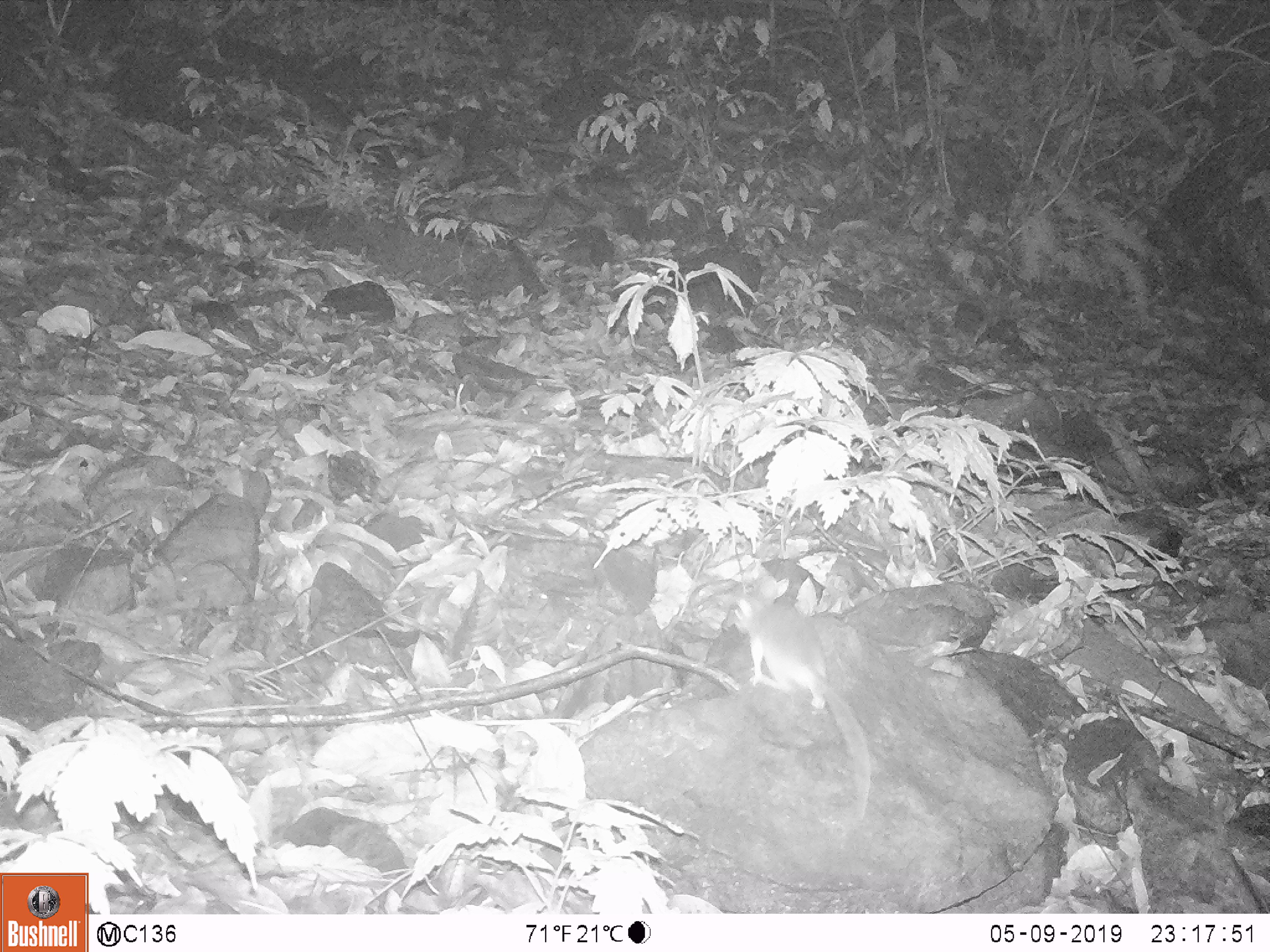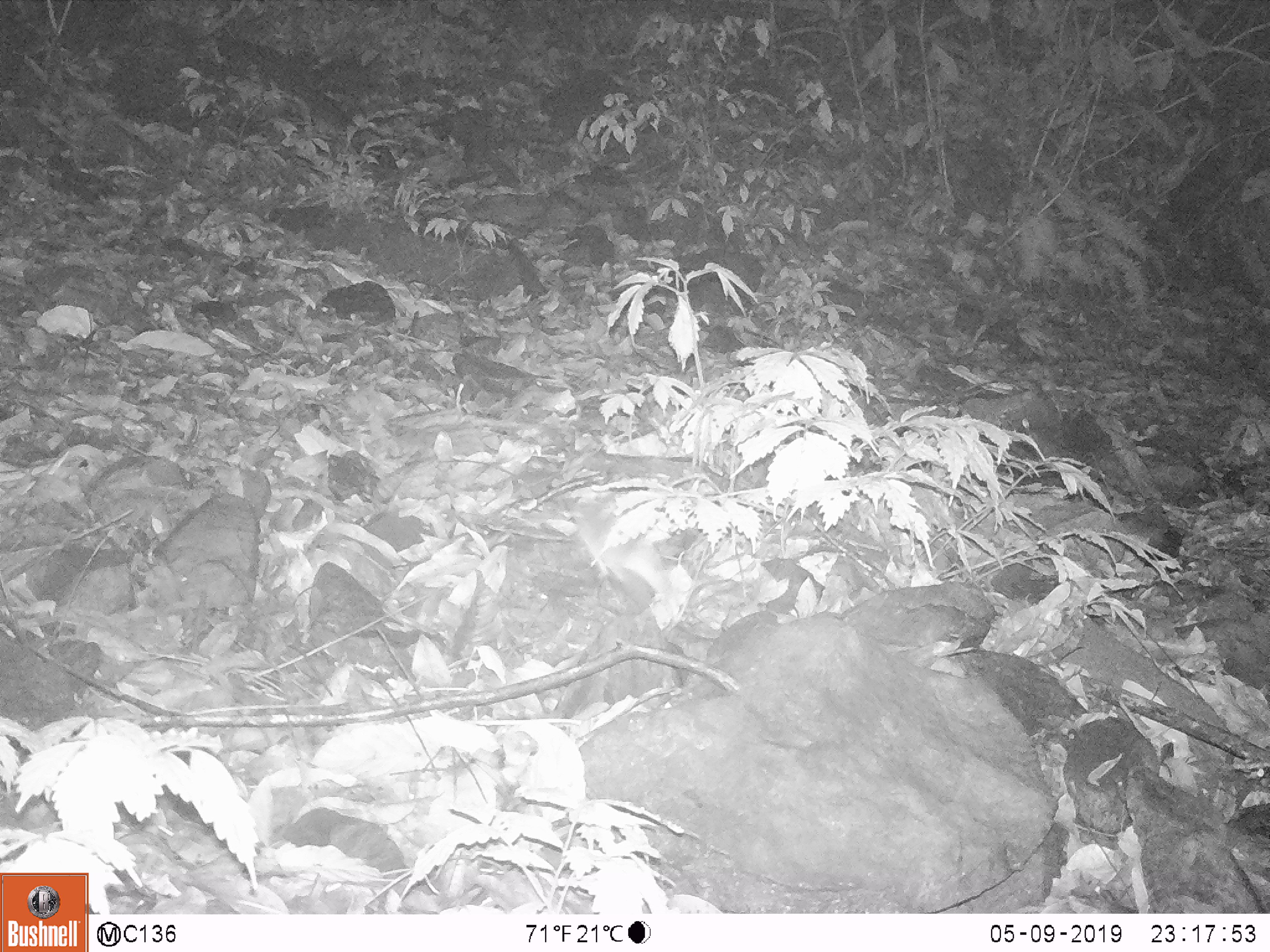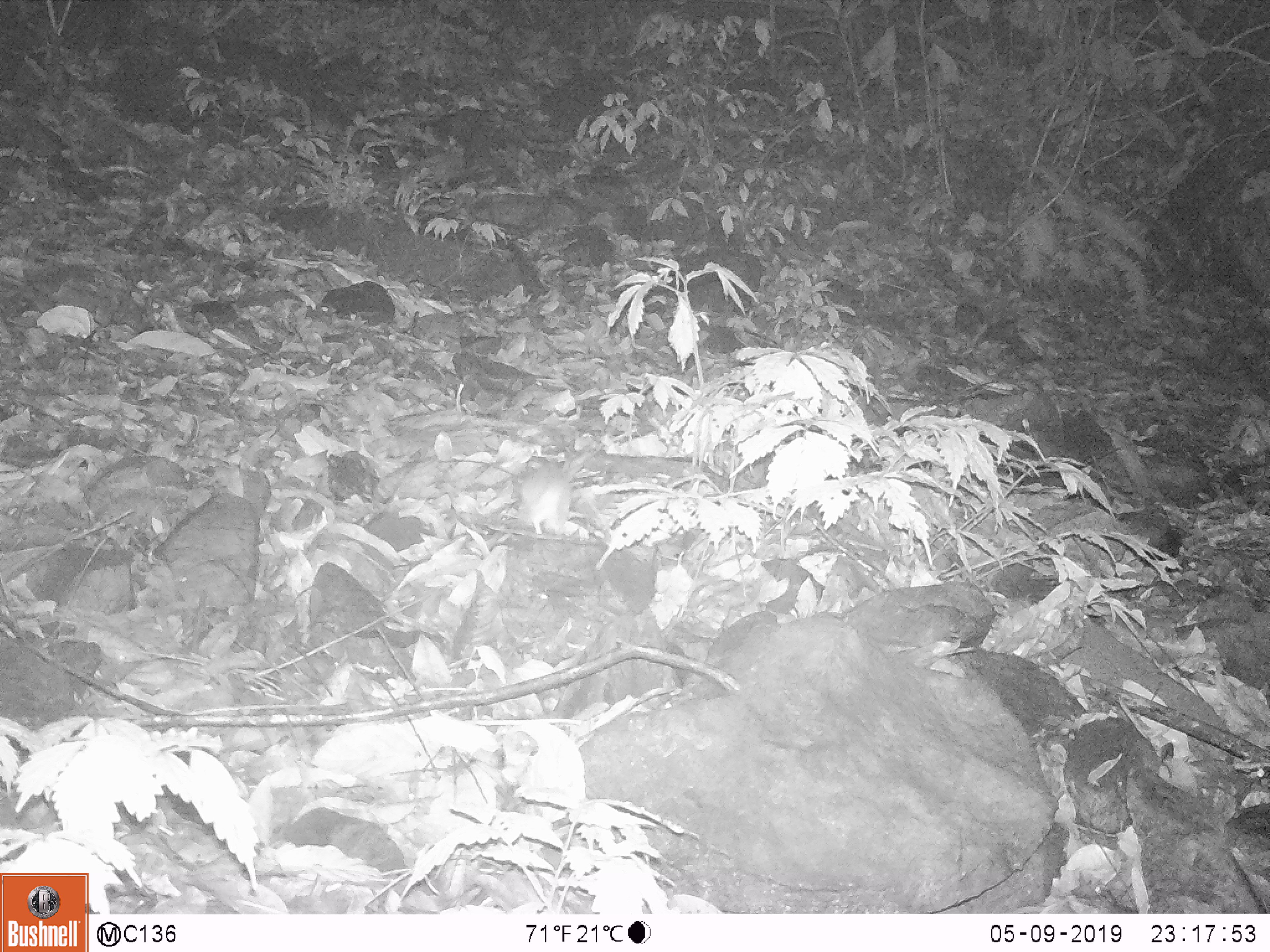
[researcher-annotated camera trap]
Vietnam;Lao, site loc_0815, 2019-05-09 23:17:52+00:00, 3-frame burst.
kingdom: Animalia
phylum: Chordata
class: Mammalia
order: Rodentia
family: Muridae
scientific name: Muridae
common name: old-world mice and rats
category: unidentified murid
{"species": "unidentified murid (old-world mice and rats) (Muridae)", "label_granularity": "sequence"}